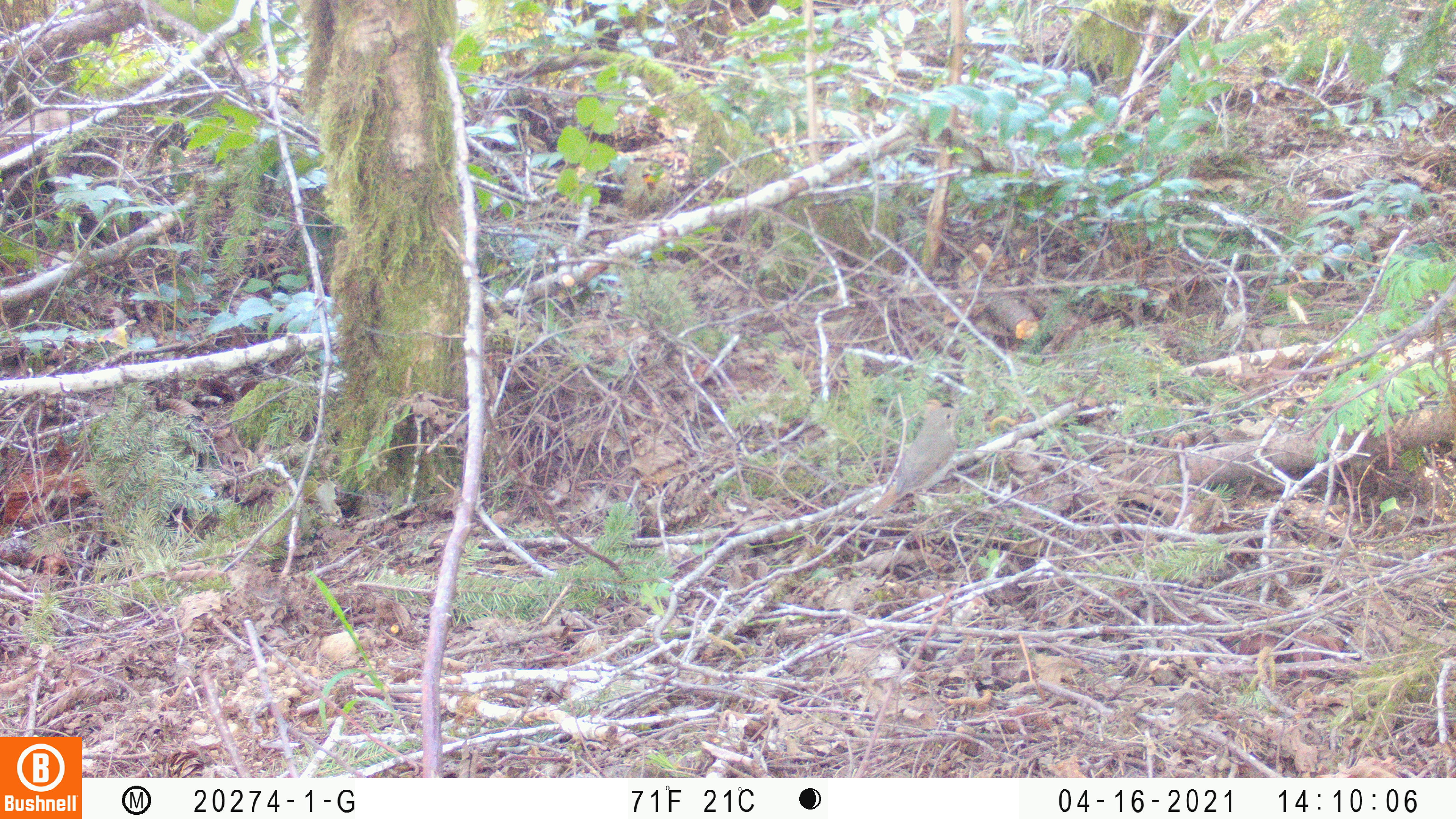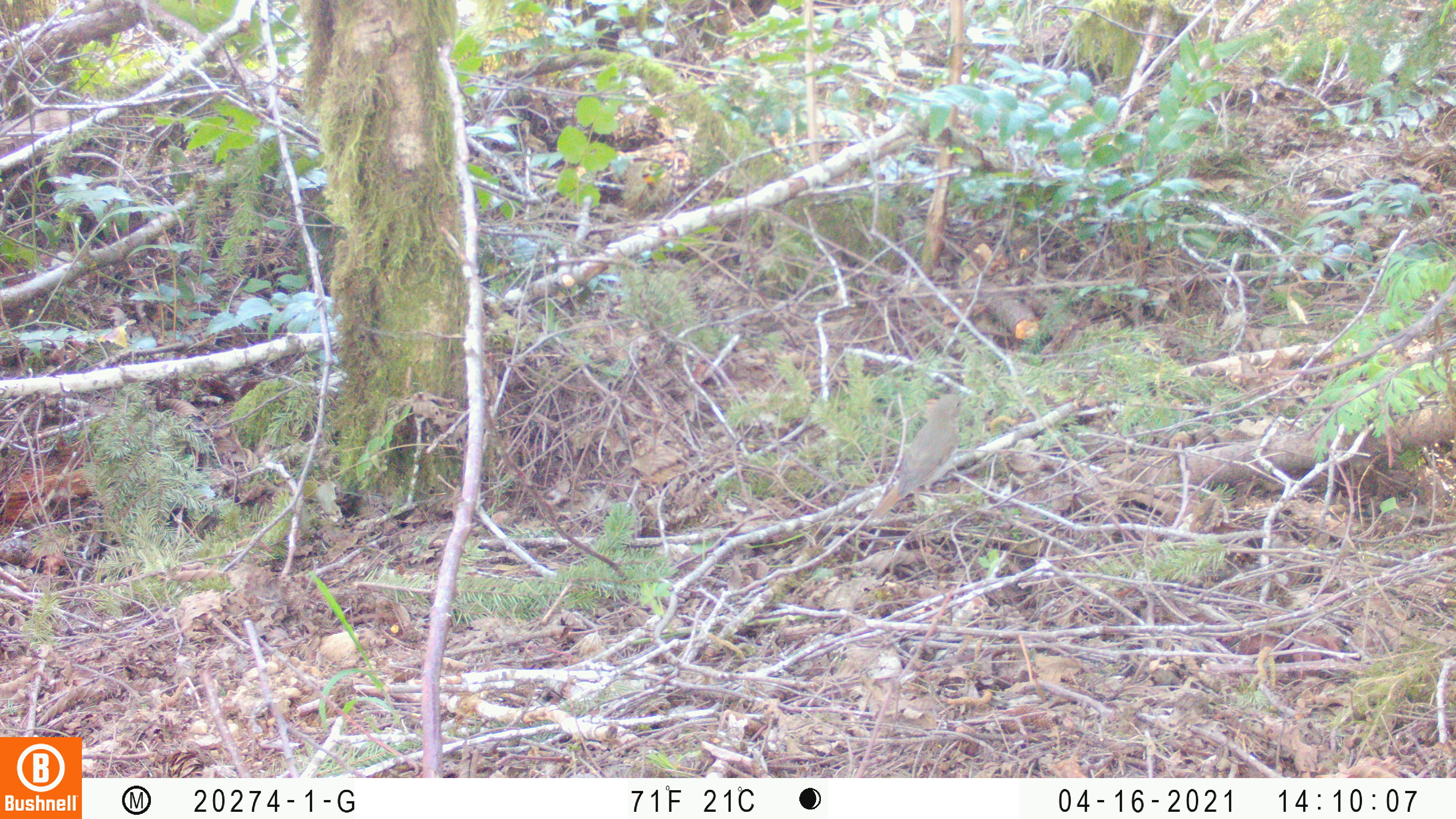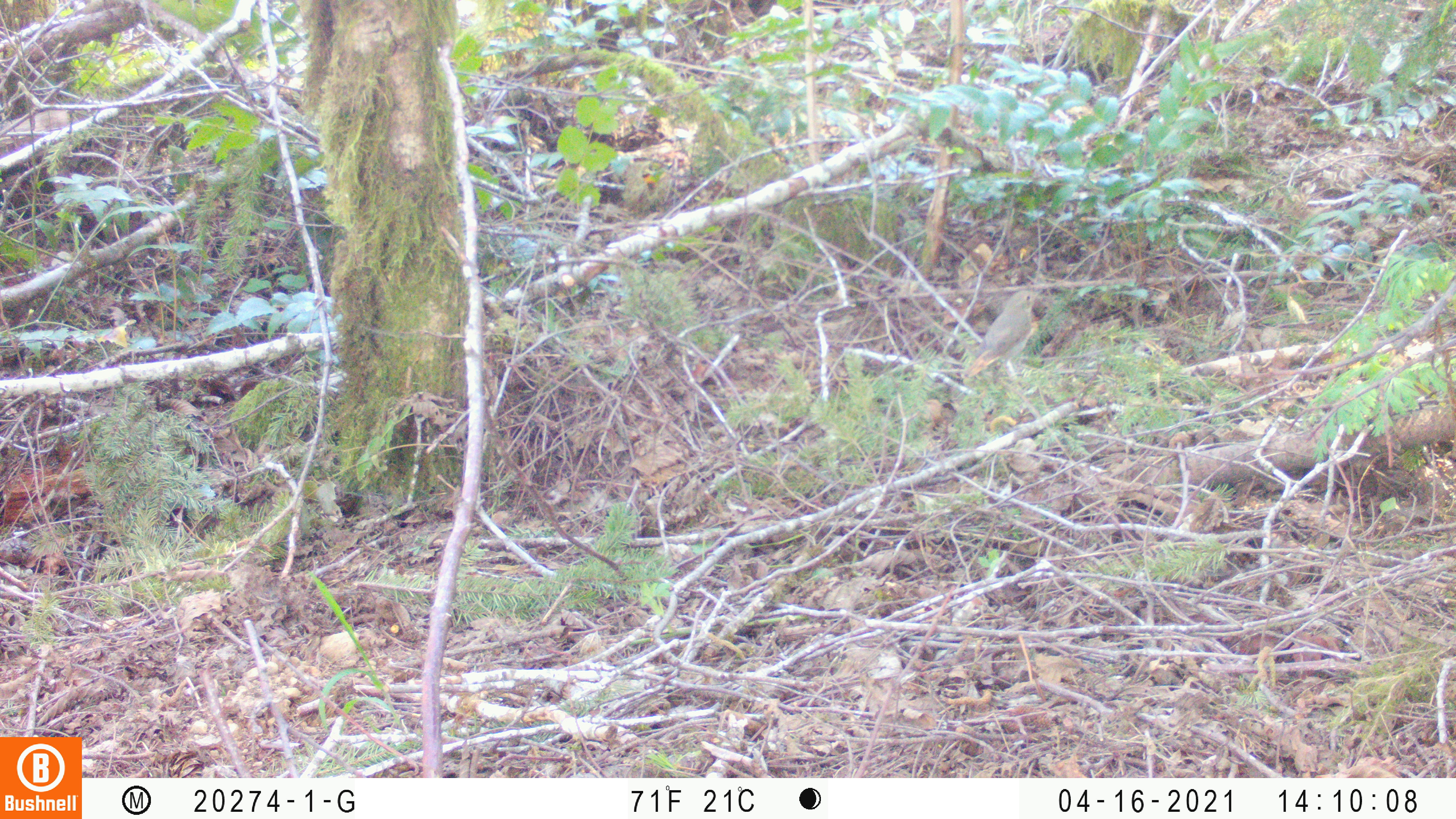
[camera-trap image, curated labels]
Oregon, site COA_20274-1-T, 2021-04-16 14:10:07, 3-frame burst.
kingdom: Animalia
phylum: Chordata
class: Aves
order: Passeriformes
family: Turdidae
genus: Catharus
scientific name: Catharus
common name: brown thrushes and nightingale-thrushes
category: catharus species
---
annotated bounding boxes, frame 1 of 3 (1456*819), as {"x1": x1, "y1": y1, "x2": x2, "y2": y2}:
catharus species: {"x1": 858, "y1": 401, "x2": 967, "y2": 529}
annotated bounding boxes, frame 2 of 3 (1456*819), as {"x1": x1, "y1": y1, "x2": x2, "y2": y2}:
catharus species: {"x1": 872, "y1": 388, "x2": 971, "y2": 522}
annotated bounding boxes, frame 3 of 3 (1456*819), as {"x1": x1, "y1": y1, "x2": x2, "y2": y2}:
catharus species: {"x1": 961, "y1": 281, "x2": 1046, "y2": 381}